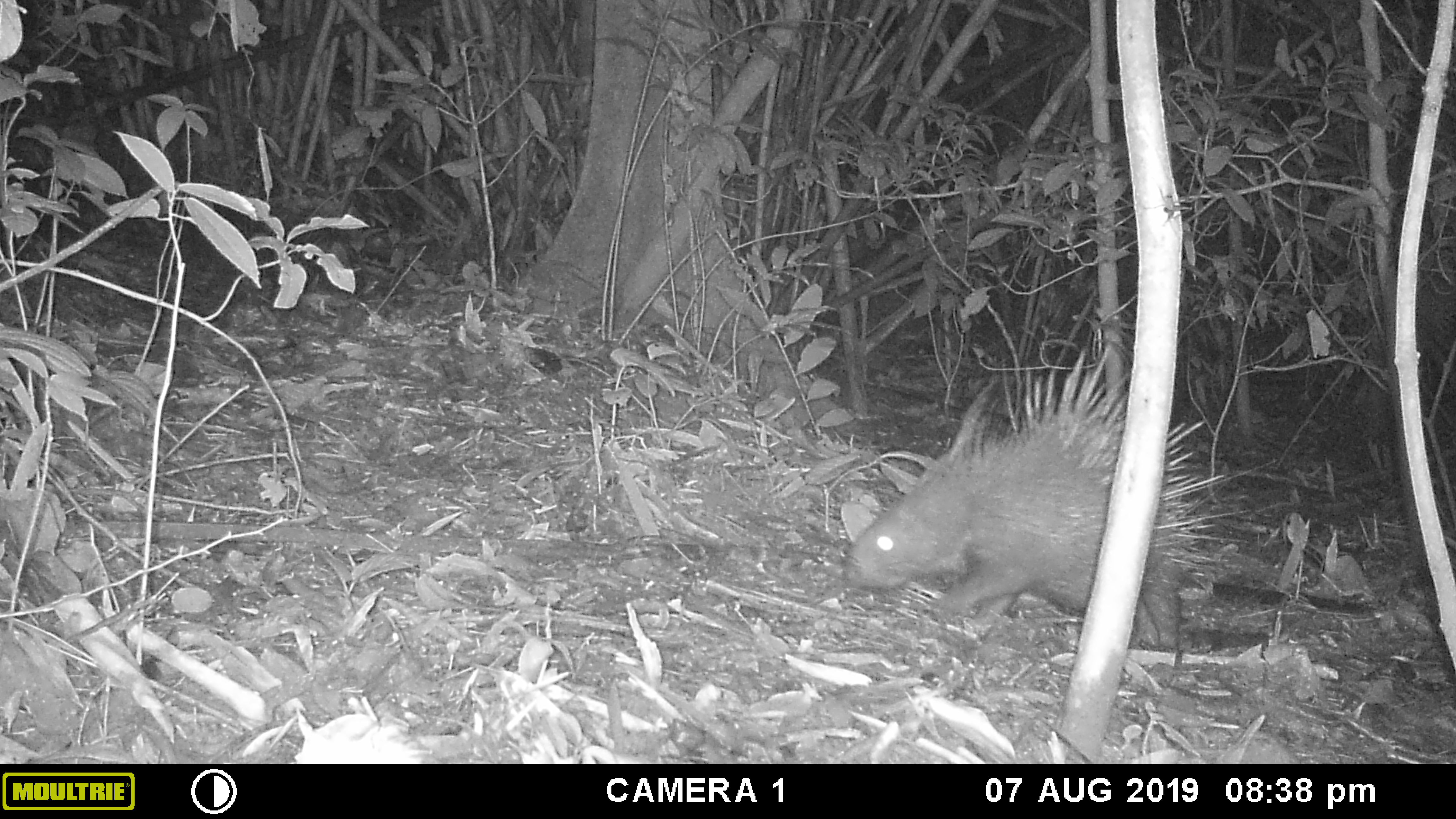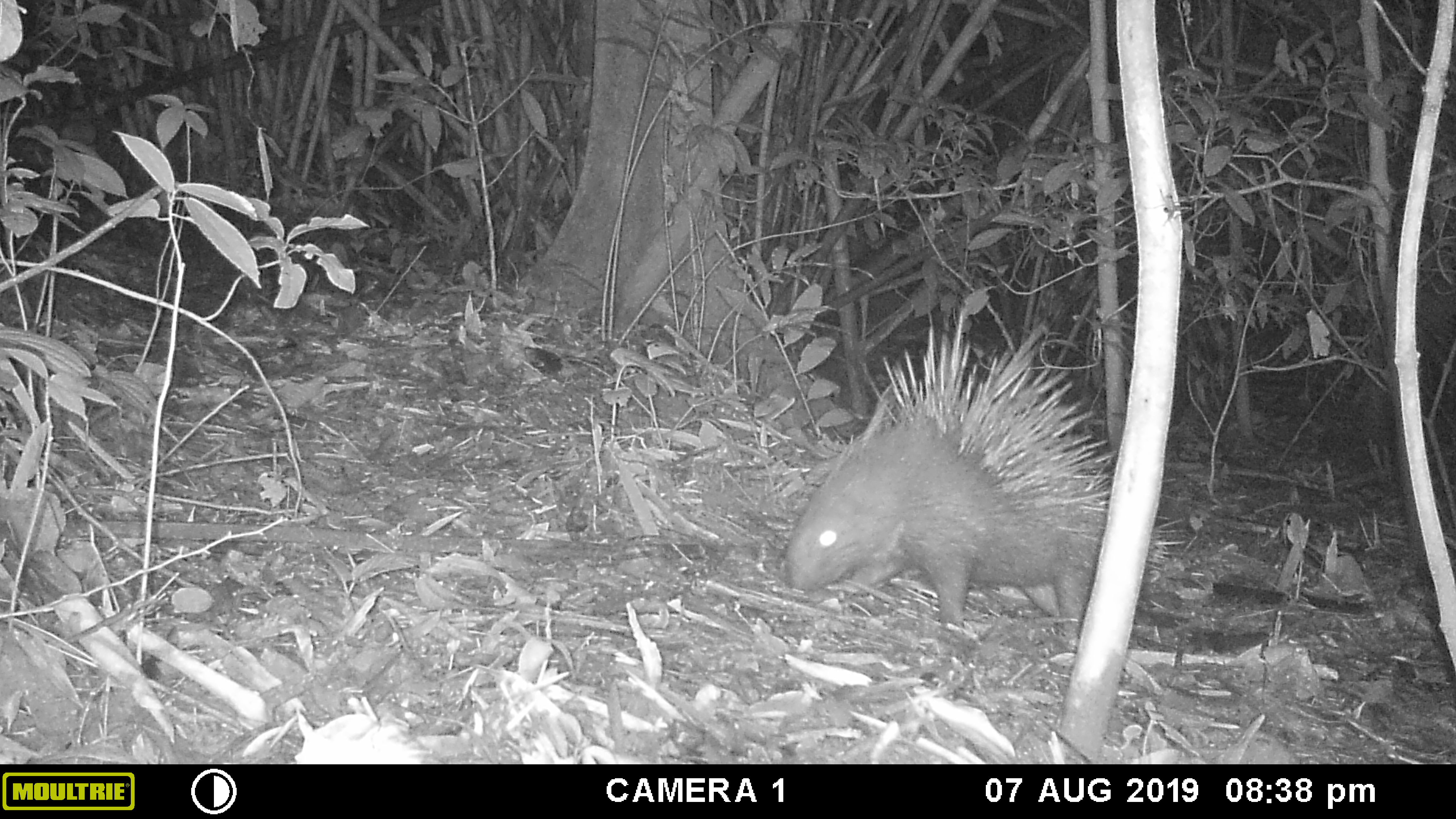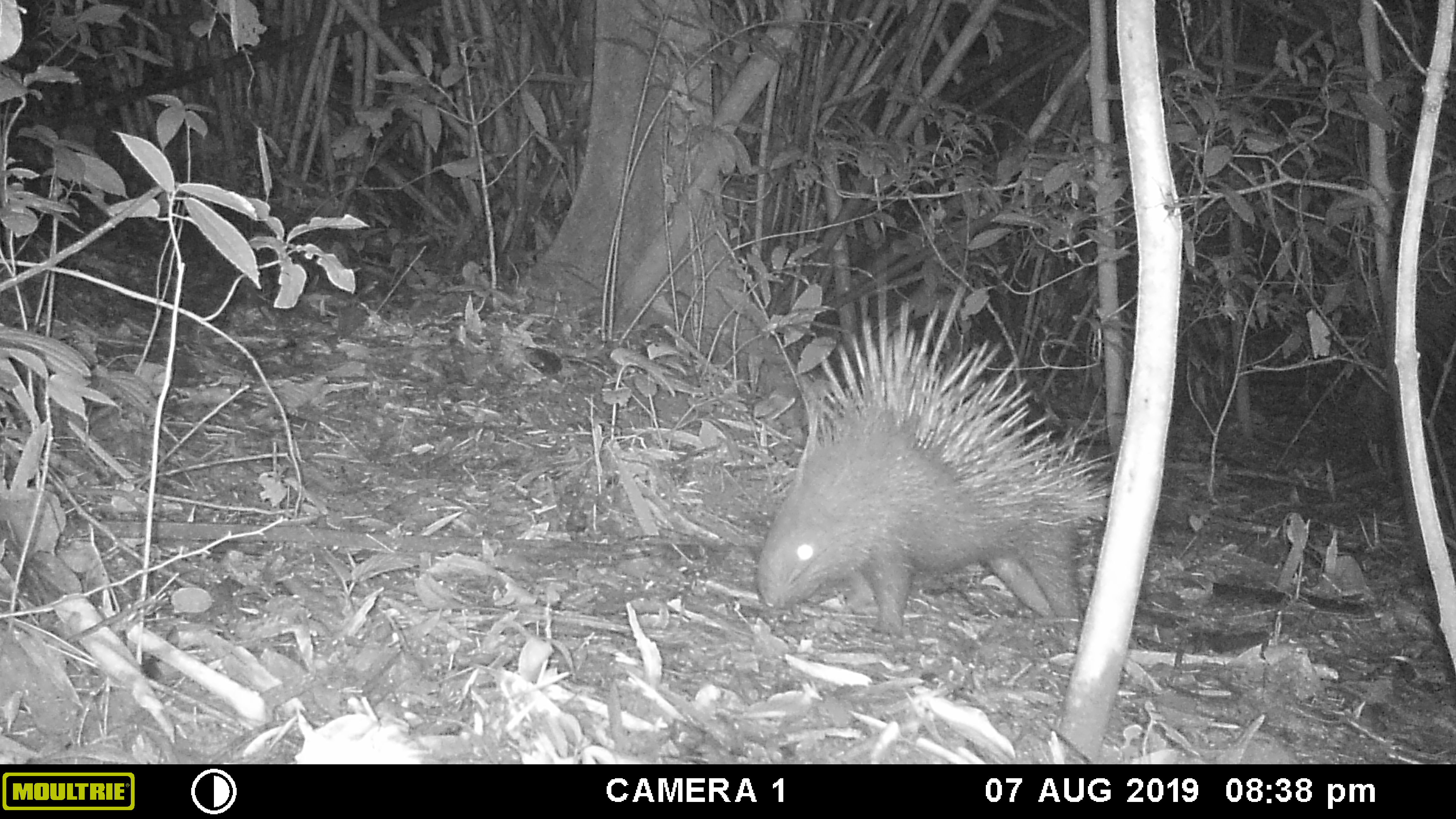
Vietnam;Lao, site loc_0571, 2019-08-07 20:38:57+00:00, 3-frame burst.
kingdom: Animalia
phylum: Chordata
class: Mammalia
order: Rodentia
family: Hystricidae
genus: Hystrix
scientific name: Hystrix brachyura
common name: malayan porcupine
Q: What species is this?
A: Malayan porcupine (Hystrix brachyura).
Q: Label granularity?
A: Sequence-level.